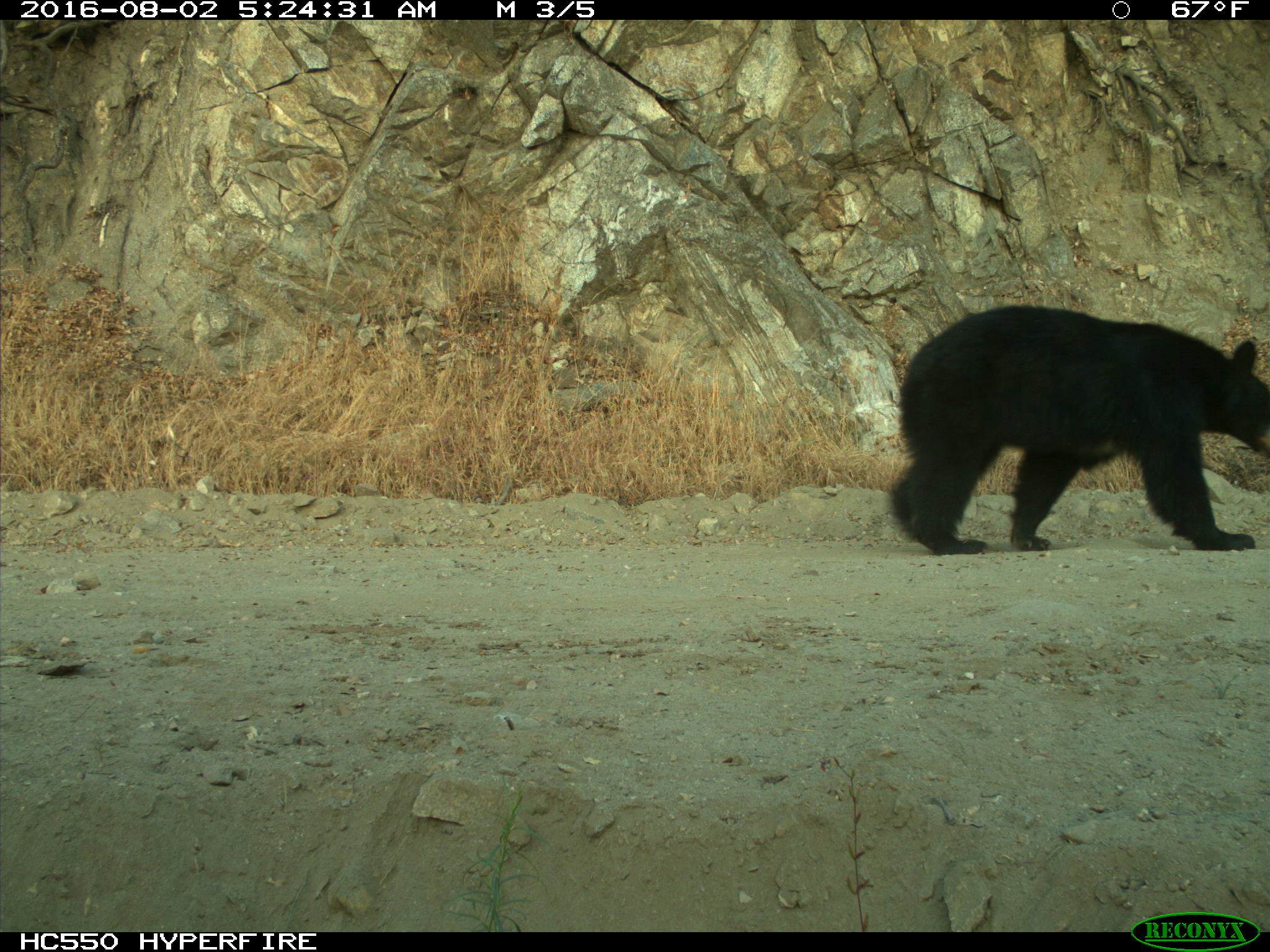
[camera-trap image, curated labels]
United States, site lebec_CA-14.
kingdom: Animalia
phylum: Chordata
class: Mammalia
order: Carnivora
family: Ursidae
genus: Ursus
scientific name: Ursus americanus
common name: american black bear